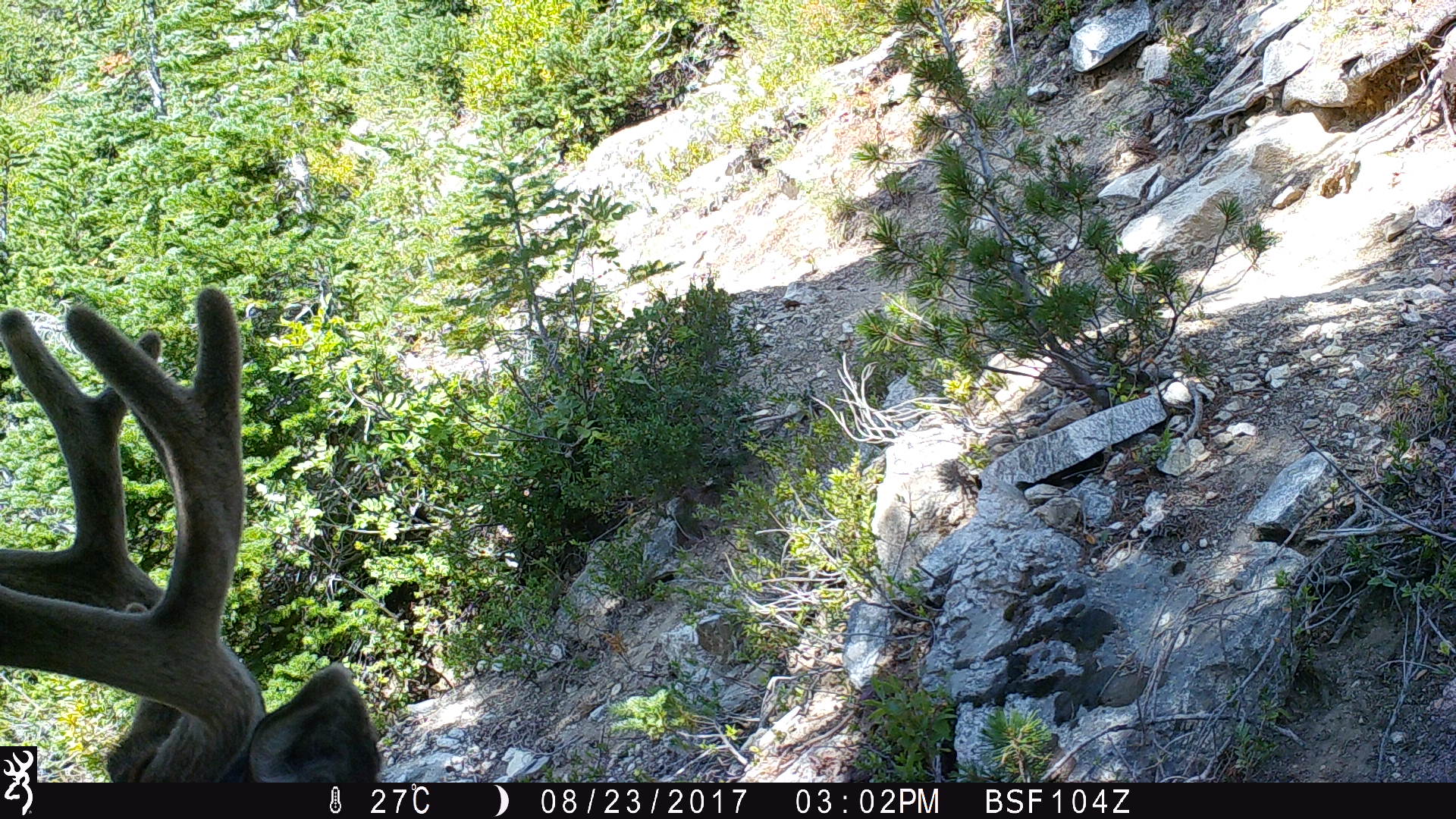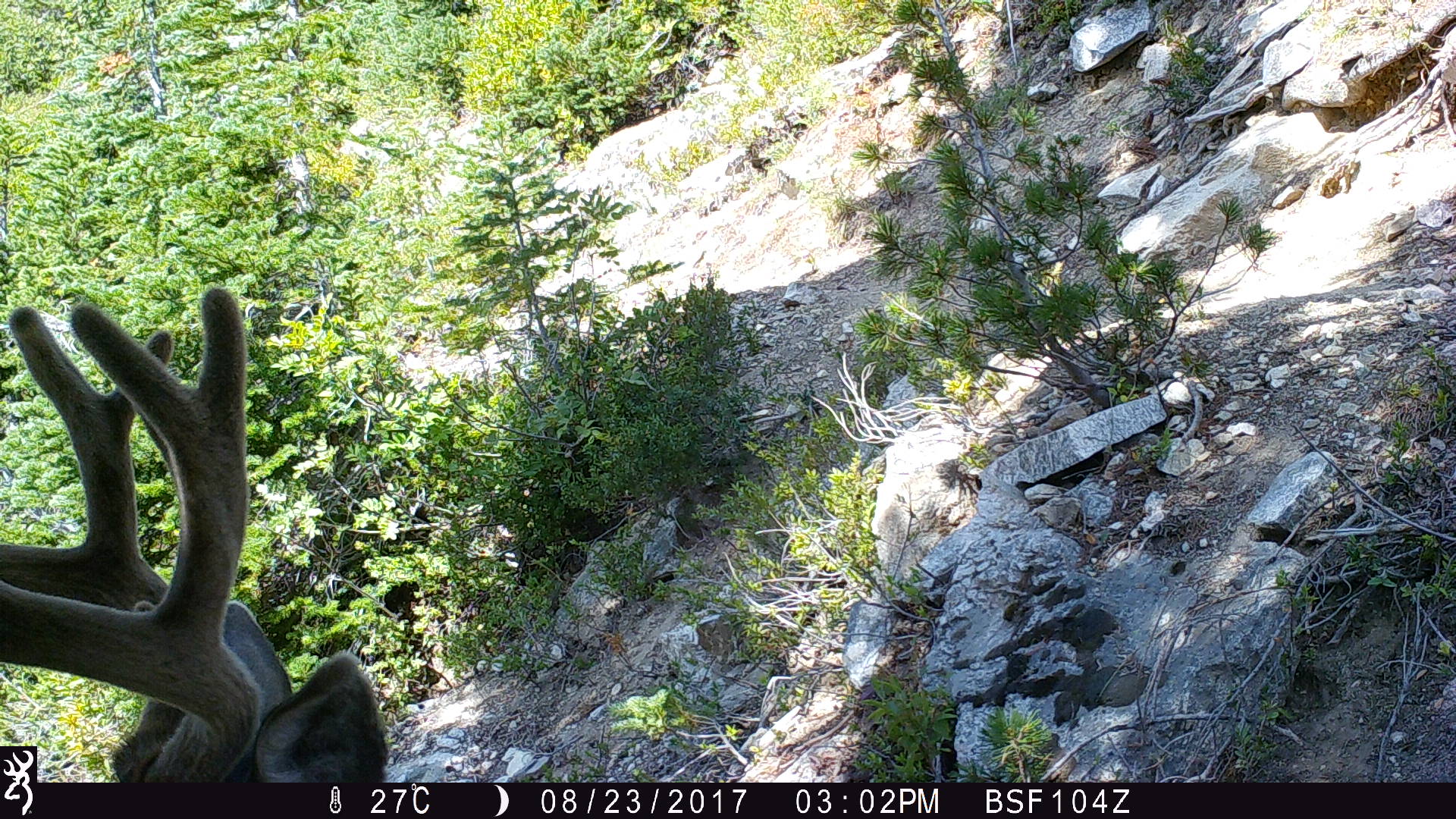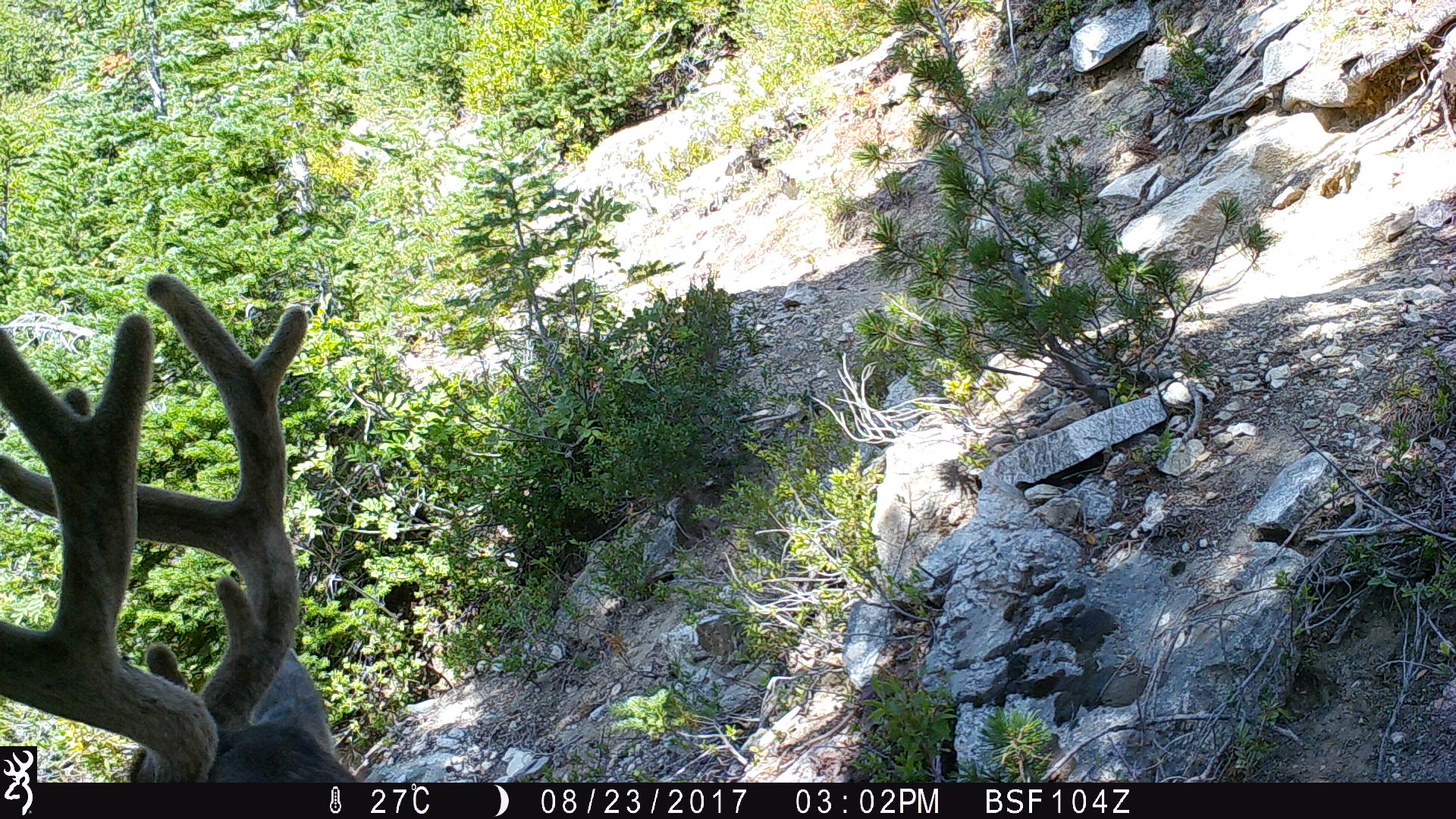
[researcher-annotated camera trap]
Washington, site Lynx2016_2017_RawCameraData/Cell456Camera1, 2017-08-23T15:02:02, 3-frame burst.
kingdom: Animalia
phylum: Chordata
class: Mammalia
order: Artiodactyla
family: Cervidae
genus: Odocoileus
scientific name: Odocoileus hemionus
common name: mule deer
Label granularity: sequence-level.